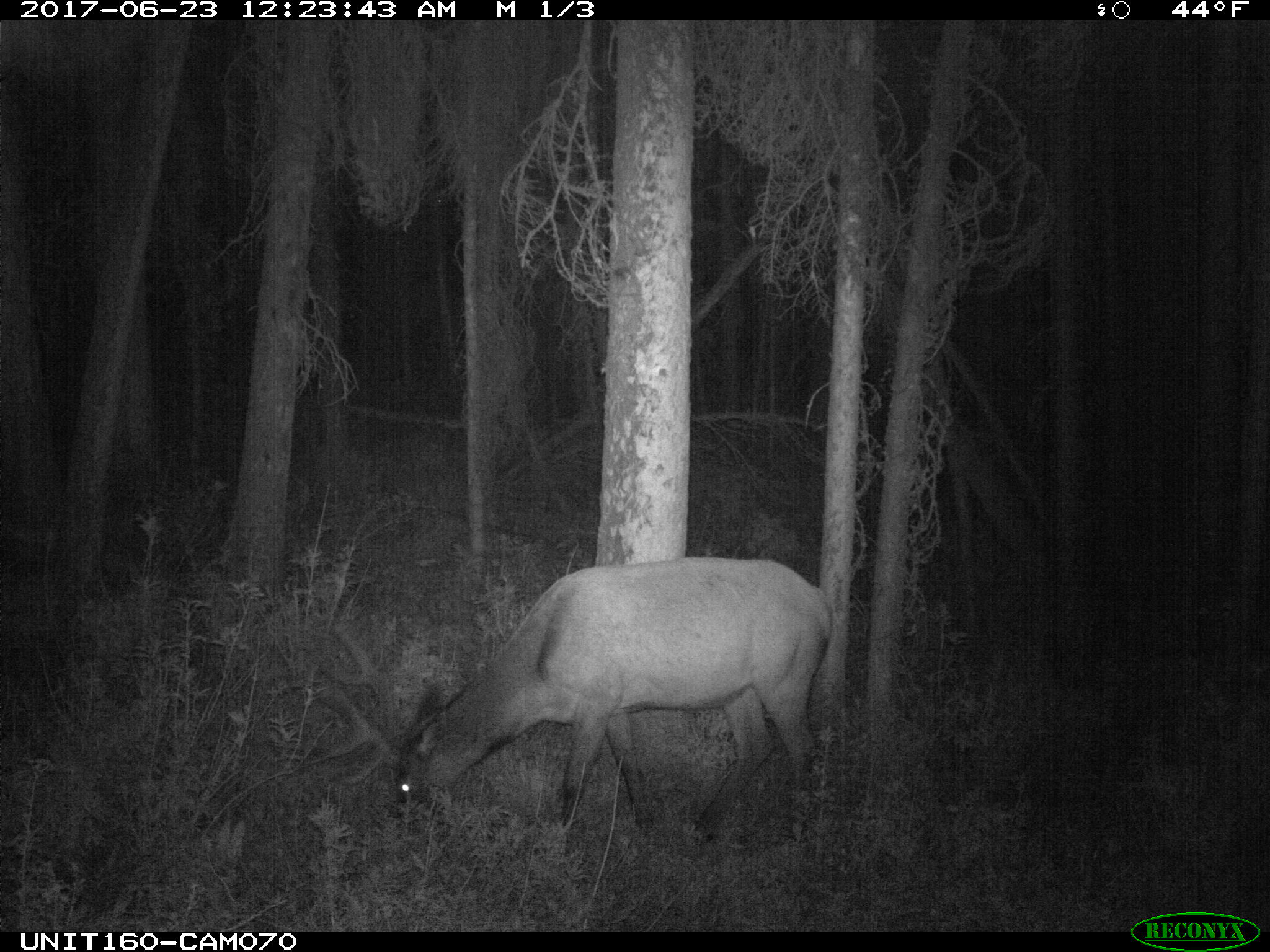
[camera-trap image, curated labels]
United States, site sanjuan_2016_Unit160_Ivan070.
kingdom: Animalia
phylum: Chordata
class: Mammalia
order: Artiodactyla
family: Cervidae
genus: Cervus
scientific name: Cervus elaphus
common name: red deer